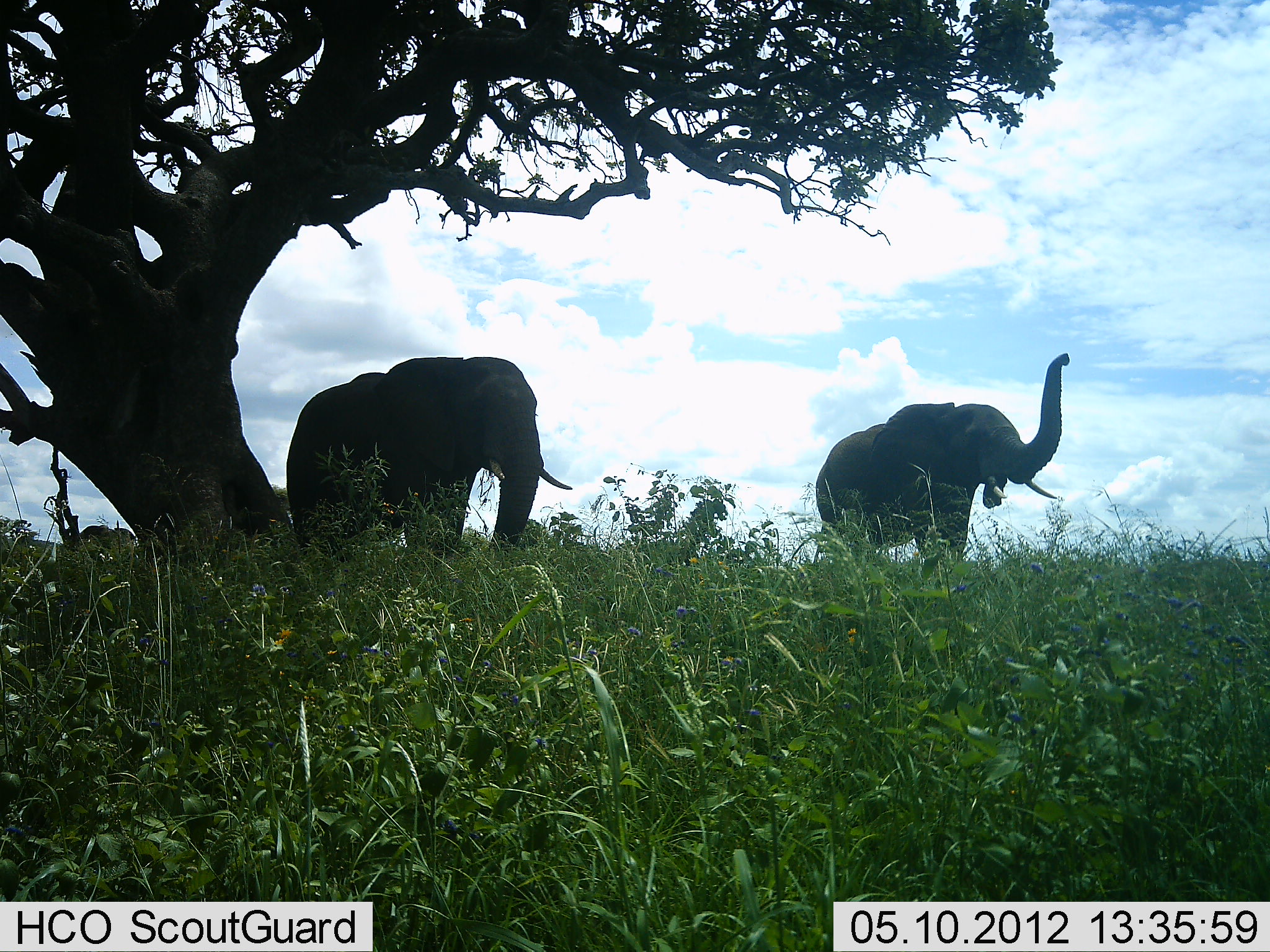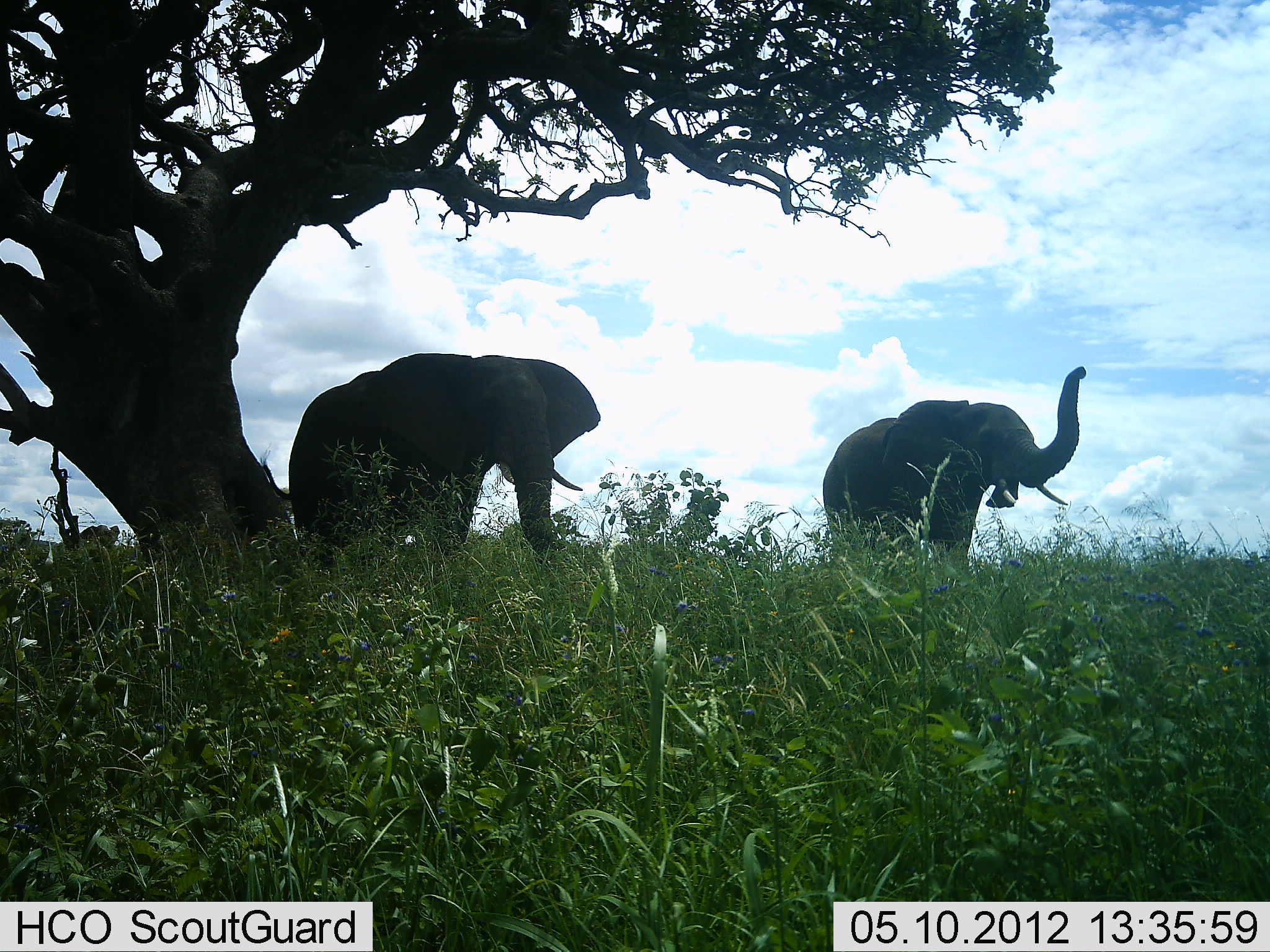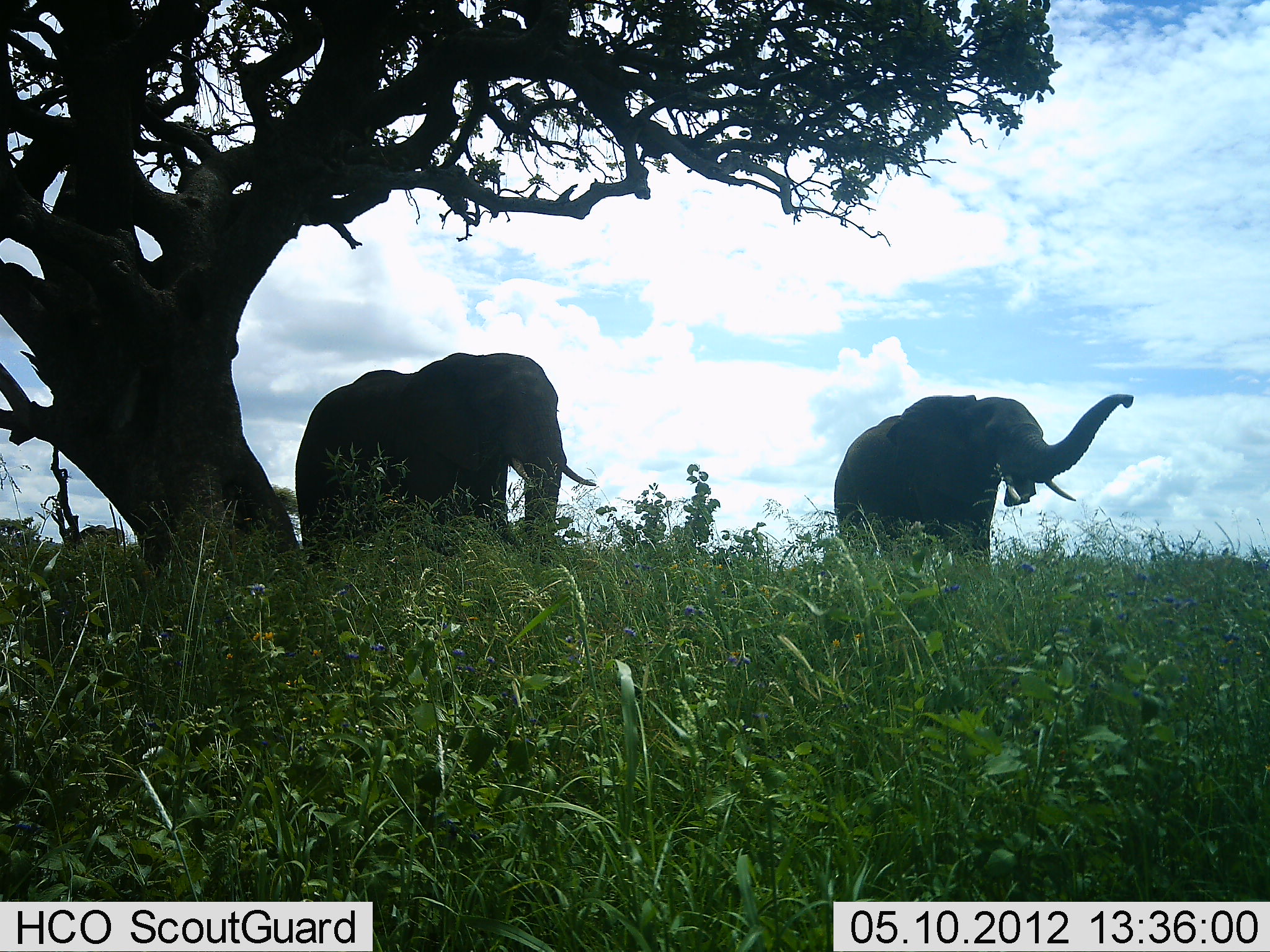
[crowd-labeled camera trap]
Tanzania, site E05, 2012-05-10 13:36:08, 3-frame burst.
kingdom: Animalia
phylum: Chordata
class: Mammalia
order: Proboscidea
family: Elephantidae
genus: Loxodonta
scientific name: Loxodonta africana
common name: african bush elephant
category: elephant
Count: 2.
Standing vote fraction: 50%.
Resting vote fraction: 0%.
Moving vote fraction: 50%.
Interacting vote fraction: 0%.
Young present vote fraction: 0%.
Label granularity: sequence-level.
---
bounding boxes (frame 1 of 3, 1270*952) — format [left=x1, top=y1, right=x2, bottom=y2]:
animal: [left=283, top=352, right=574, bottom=576]; [left=815, top=350, right=1073, bottom=561]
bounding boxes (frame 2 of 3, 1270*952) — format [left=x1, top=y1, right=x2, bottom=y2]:
animal: [left=260, top=348, right=606, bottom=565]; [left=815, top=361, right=1089, bottom=568]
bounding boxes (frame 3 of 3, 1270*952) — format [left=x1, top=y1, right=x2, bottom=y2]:
animal: [left=292, top=349, right=595, bottom=572]; [left=832, top=385, right=1135, bottom=572]